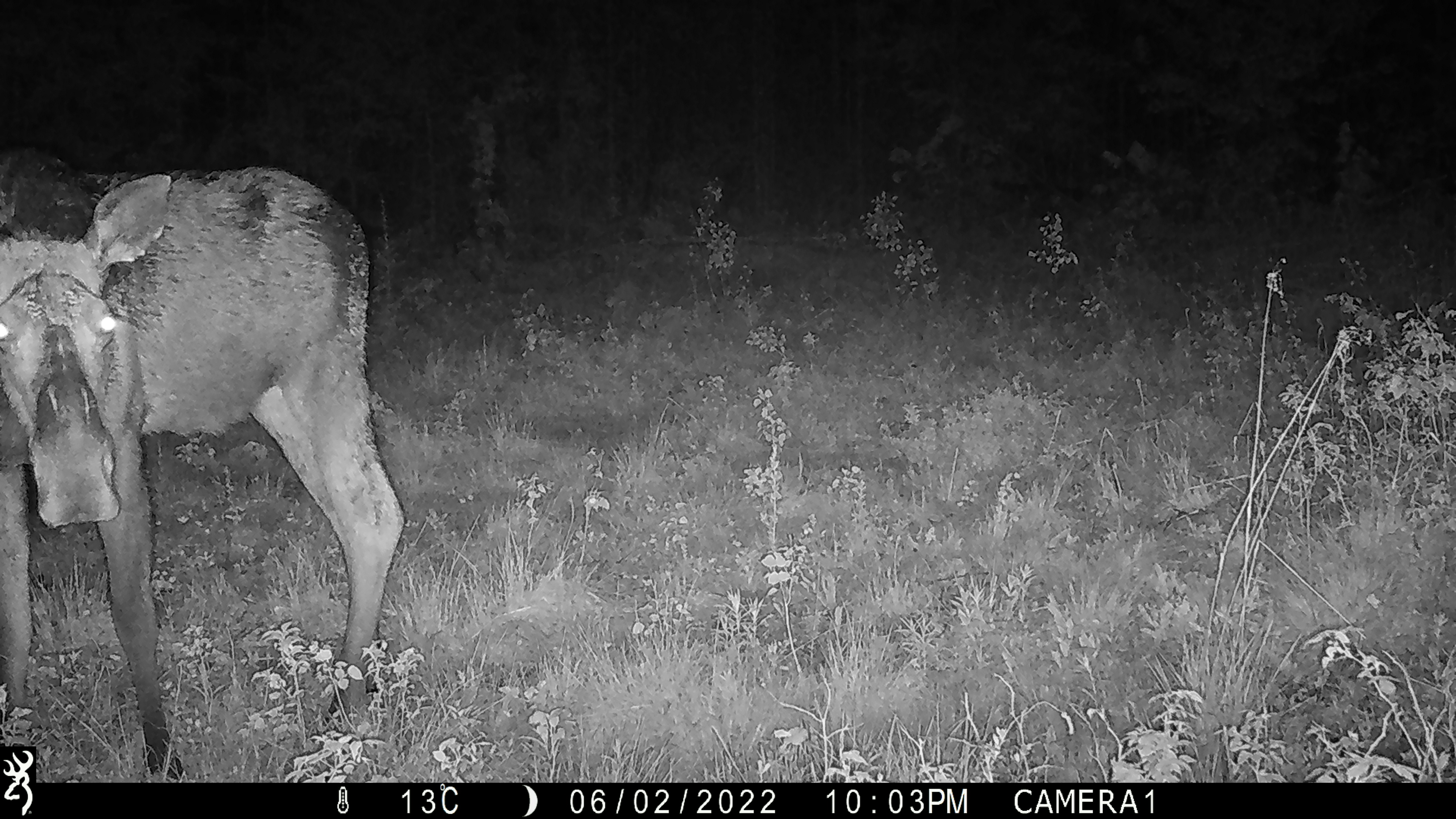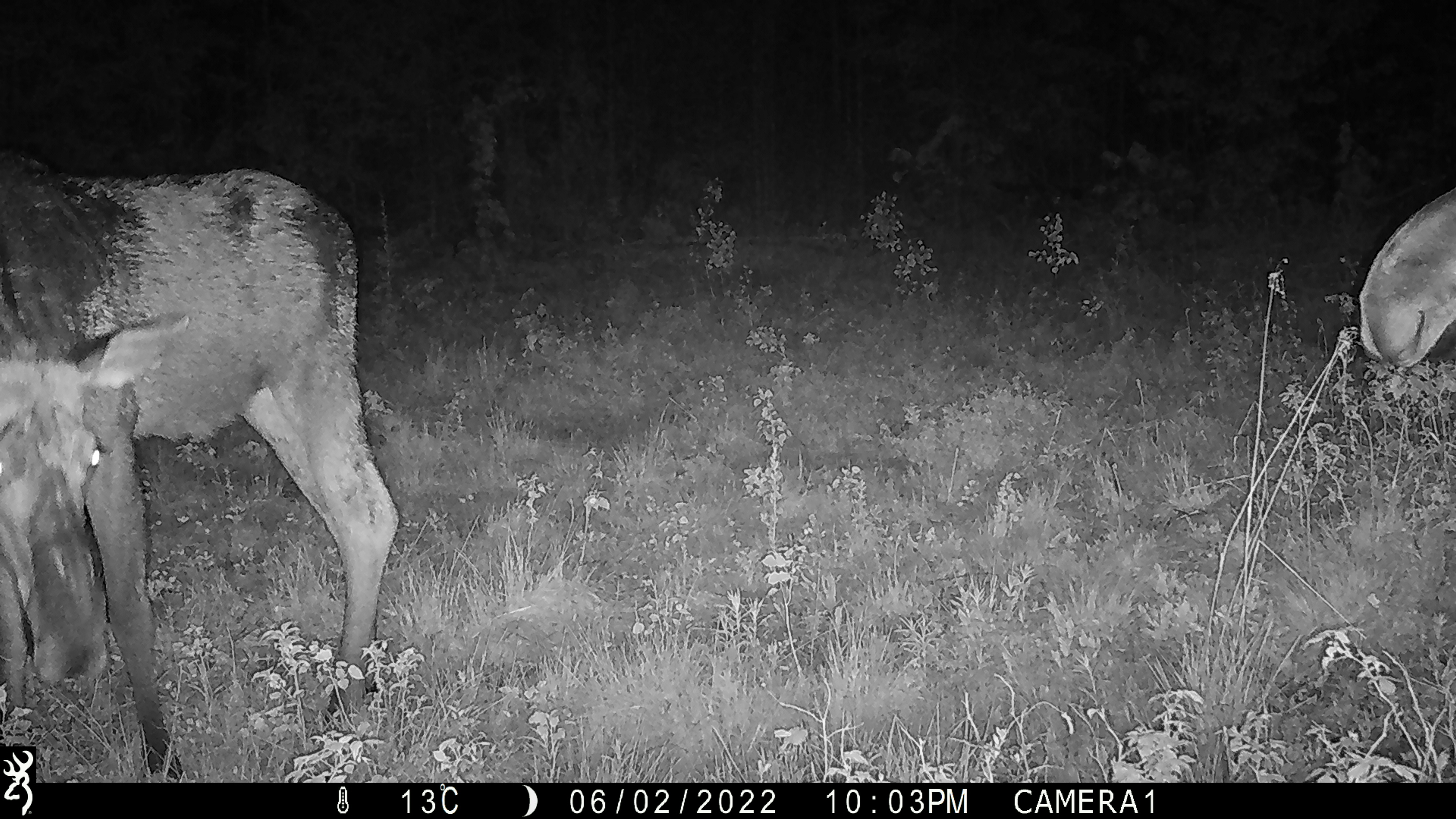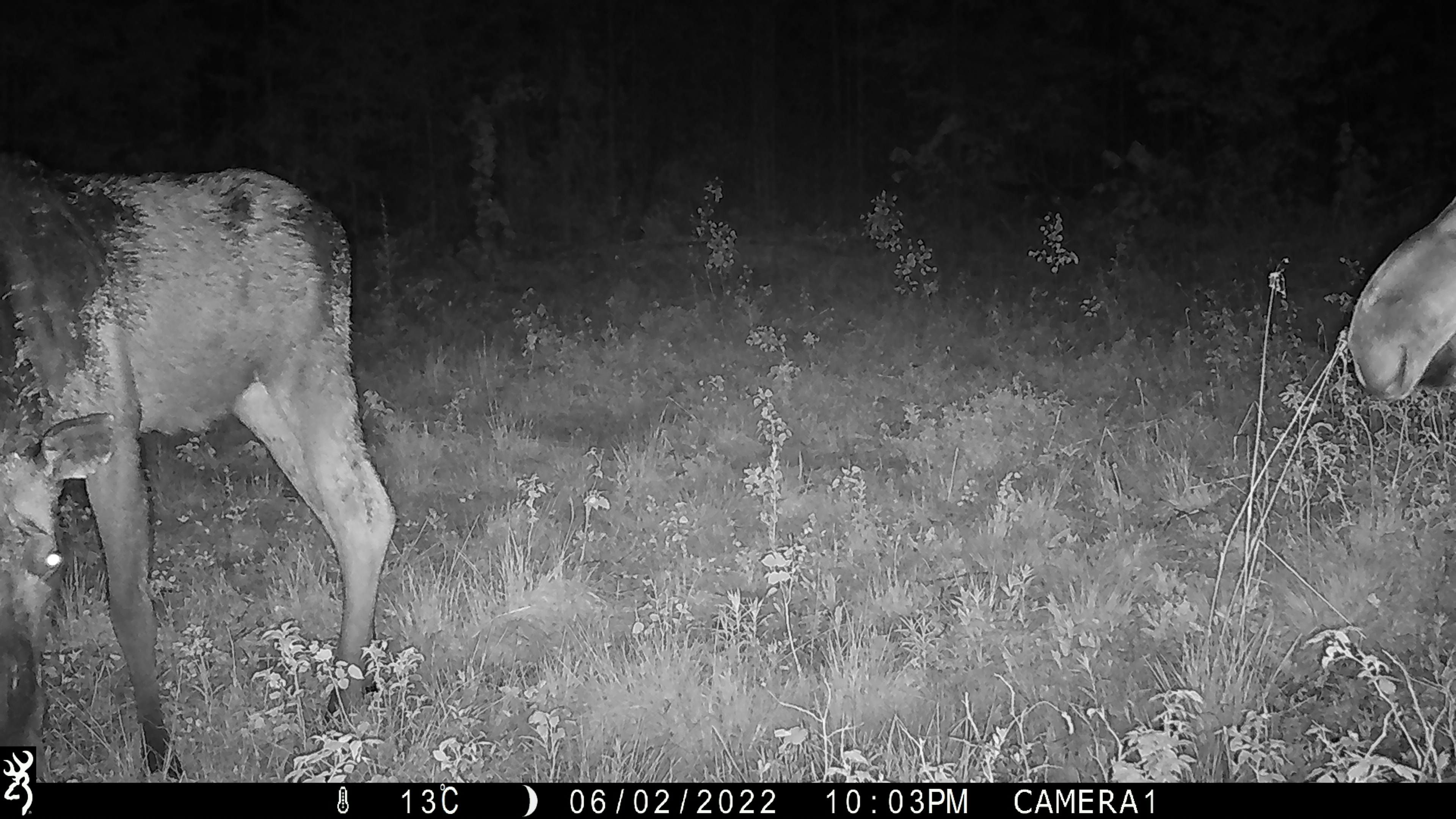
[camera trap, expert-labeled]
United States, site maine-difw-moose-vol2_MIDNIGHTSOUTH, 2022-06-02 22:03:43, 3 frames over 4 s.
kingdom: Animalia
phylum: Chordata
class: Mammalia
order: Artiodactyla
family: Cervidae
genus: Alces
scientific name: Alces alces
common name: moose